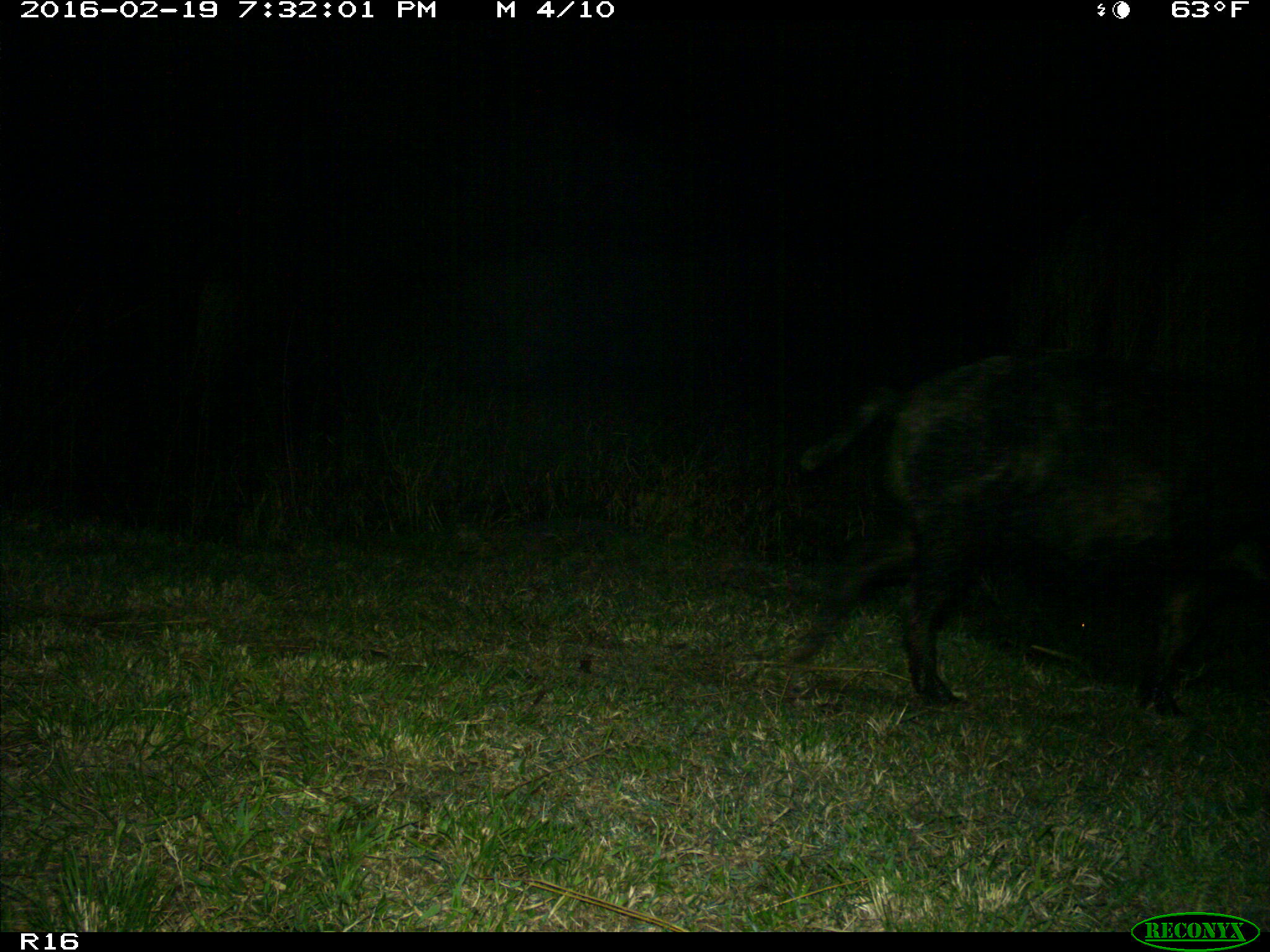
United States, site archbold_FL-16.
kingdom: Animalia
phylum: Chordata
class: Mammalia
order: Artiodactyla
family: Suidae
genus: Sus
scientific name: Sus scrofa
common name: wild boar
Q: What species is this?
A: Sus scrofa (wild boar).